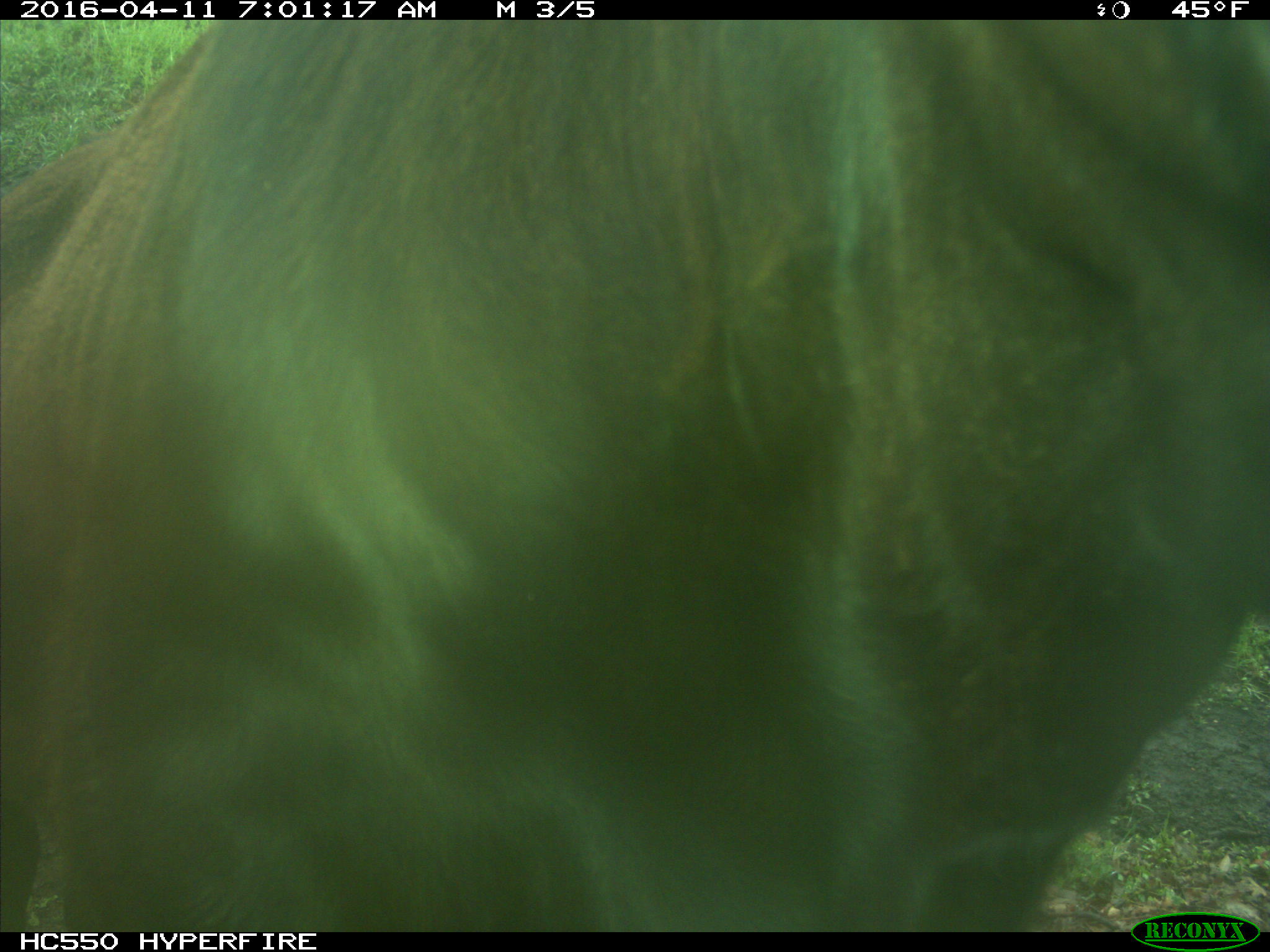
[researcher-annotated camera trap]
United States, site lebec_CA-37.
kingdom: Animalia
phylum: Chordata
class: Mammalia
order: Artiodactyla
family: Bovidae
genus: Bos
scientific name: Bos taurus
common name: domestic cow